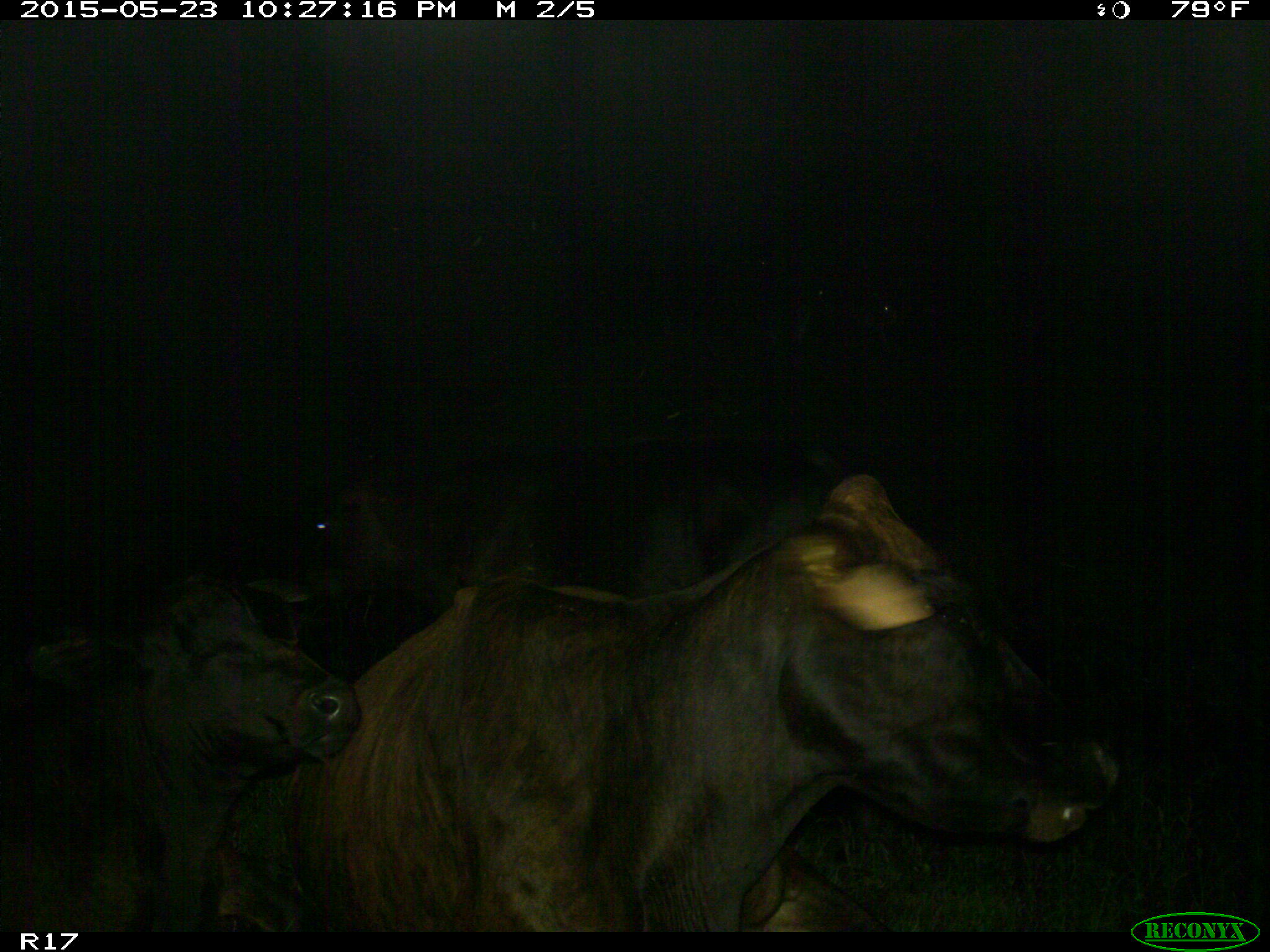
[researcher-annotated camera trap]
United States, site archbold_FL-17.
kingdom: Animalia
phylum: Chordata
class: Mammalia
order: Artiodactyla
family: Bovidae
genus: Bos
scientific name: Bos taurus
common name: domestic cow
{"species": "Bos taurus (domestic cow)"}